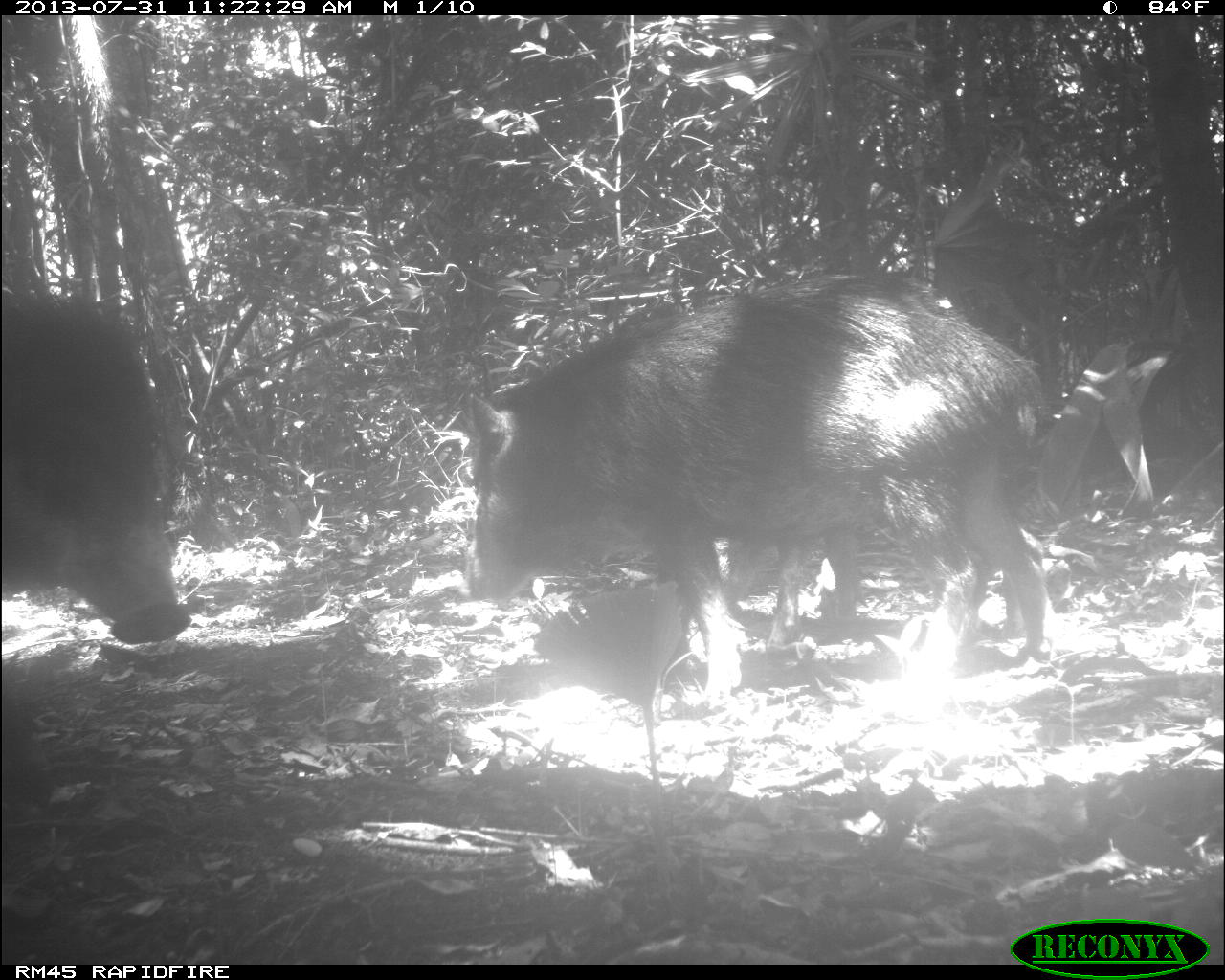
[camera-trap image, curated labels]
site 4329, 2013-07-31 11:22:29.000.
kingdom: Animalia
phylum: Chordata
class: Mammalia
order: Artiodactyla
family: Tayassuidae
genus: Tayassu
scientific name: Tayassu pecari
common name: white-lipped peccary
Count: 6.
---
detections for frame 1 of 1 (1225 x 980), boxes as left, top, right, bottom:
tayassu pecari: 463, 273, 1043, 701; 532, 328, 1080, 652; 0, 279, 186, 640